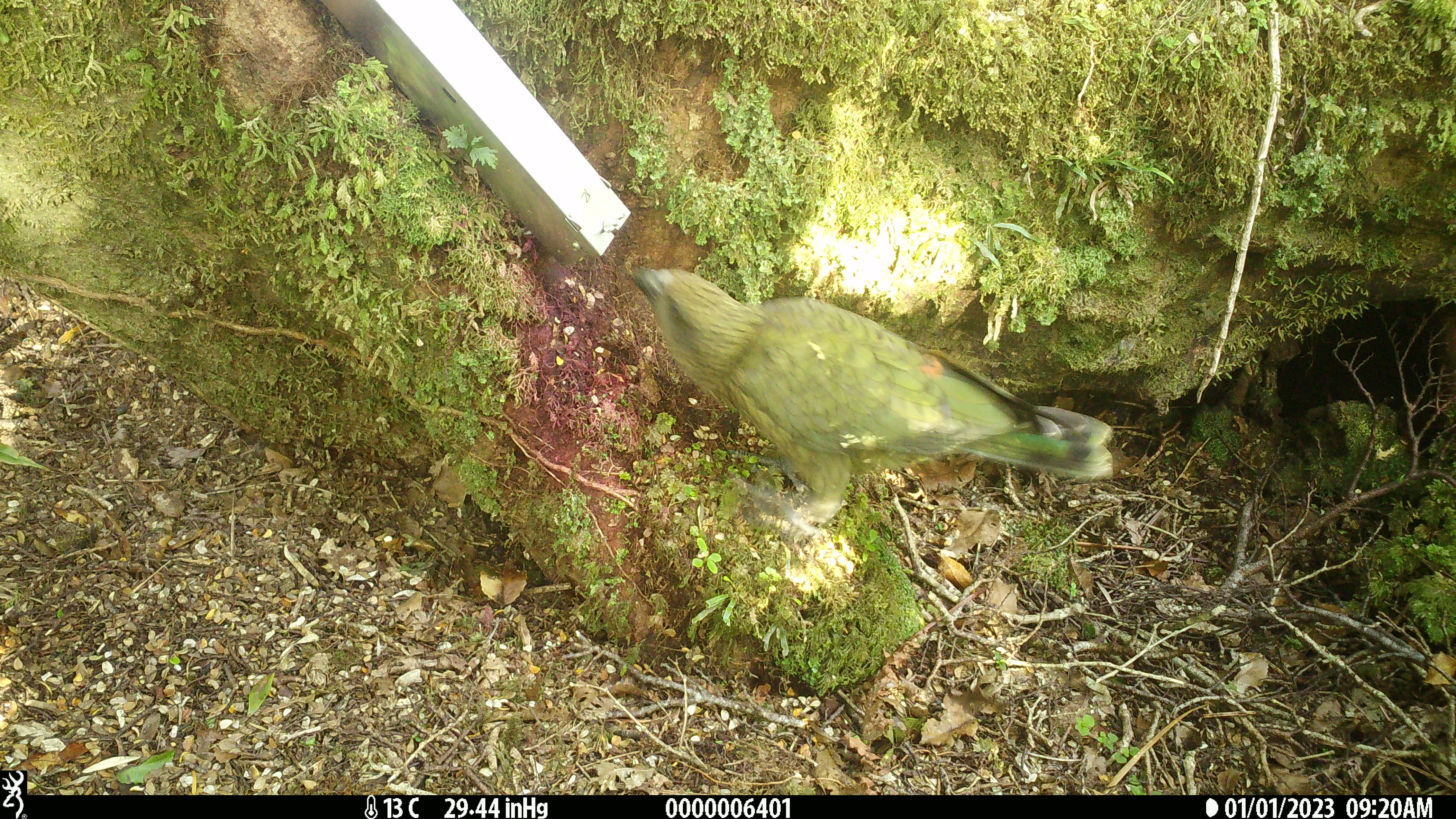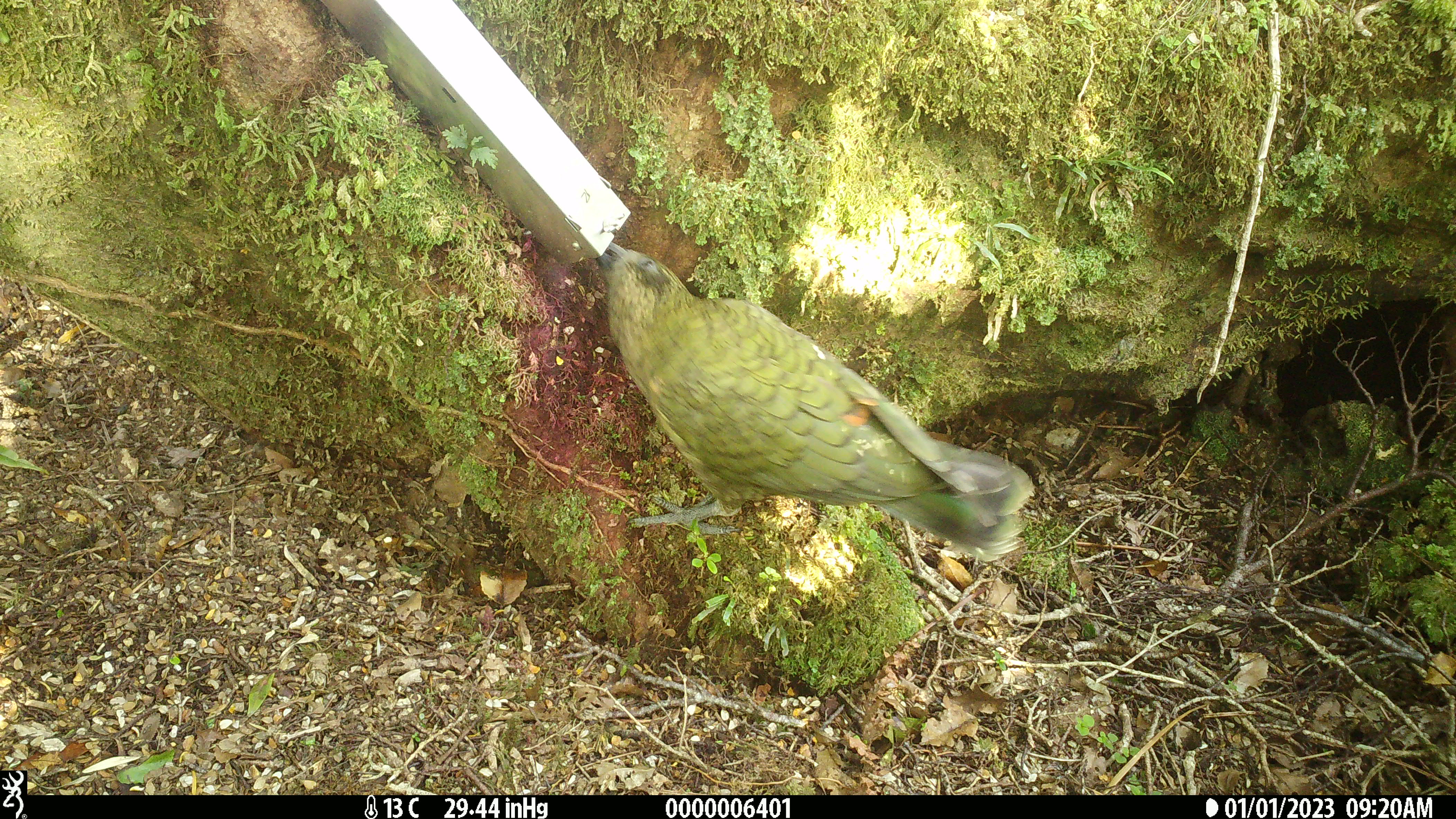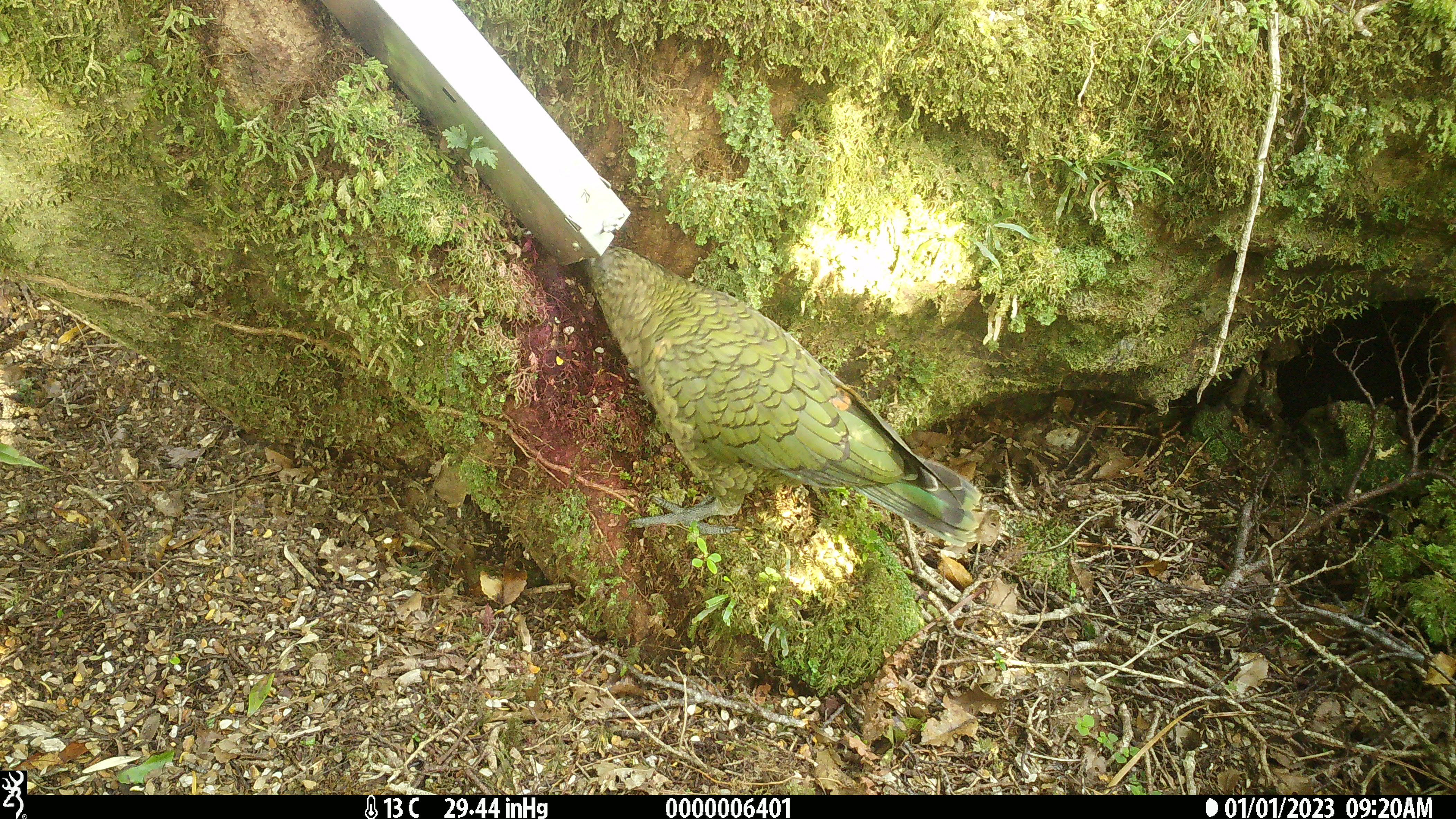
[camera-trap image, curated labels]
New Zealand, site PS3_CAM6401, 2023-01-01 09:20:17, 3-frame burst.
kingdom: Animalia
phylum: Chordata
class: Aves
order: Psittaciformes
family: Strigopidae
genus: Nestor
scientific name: Nestor notabilis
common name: kea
Kea (Nestor notabilis).